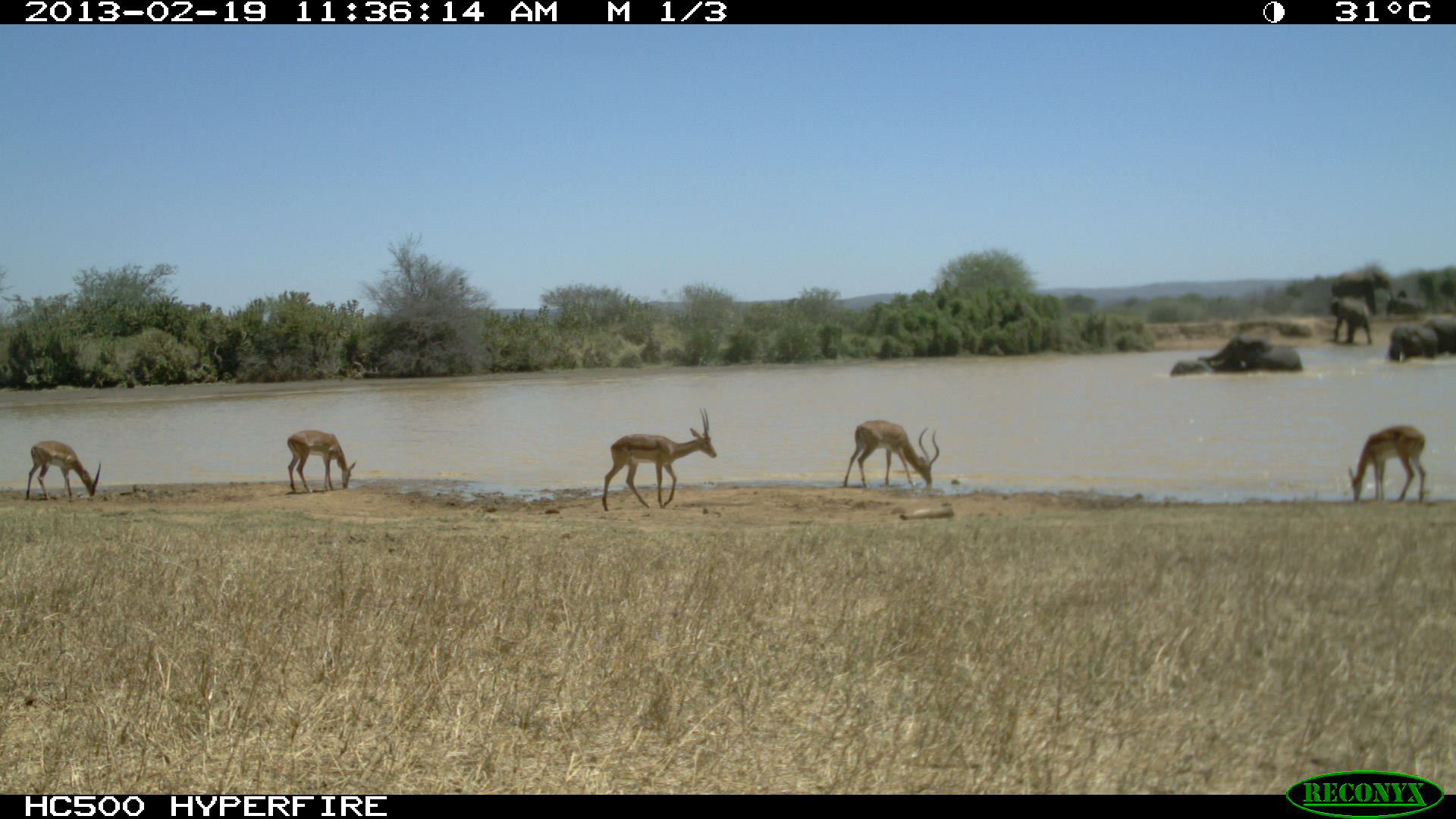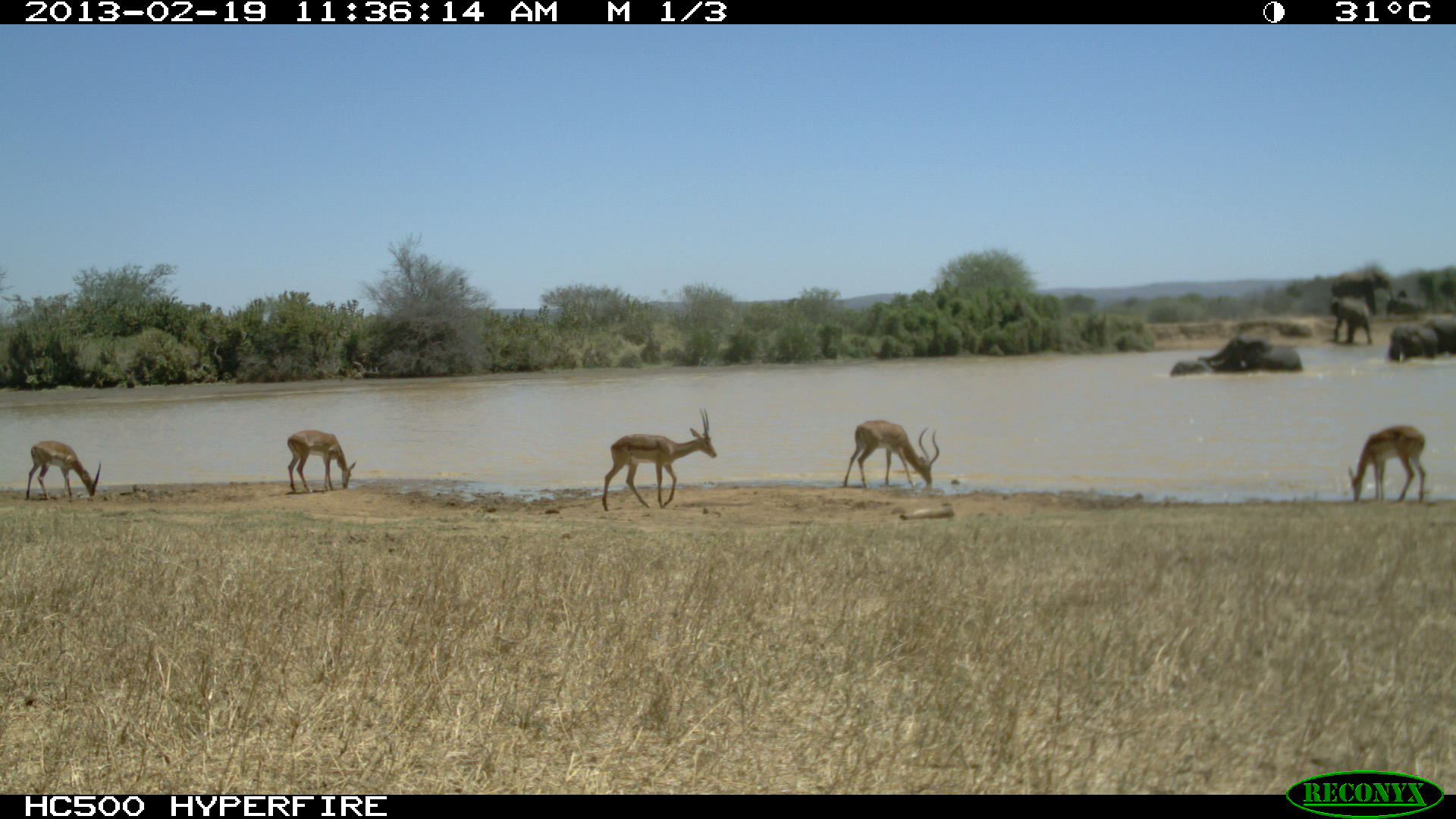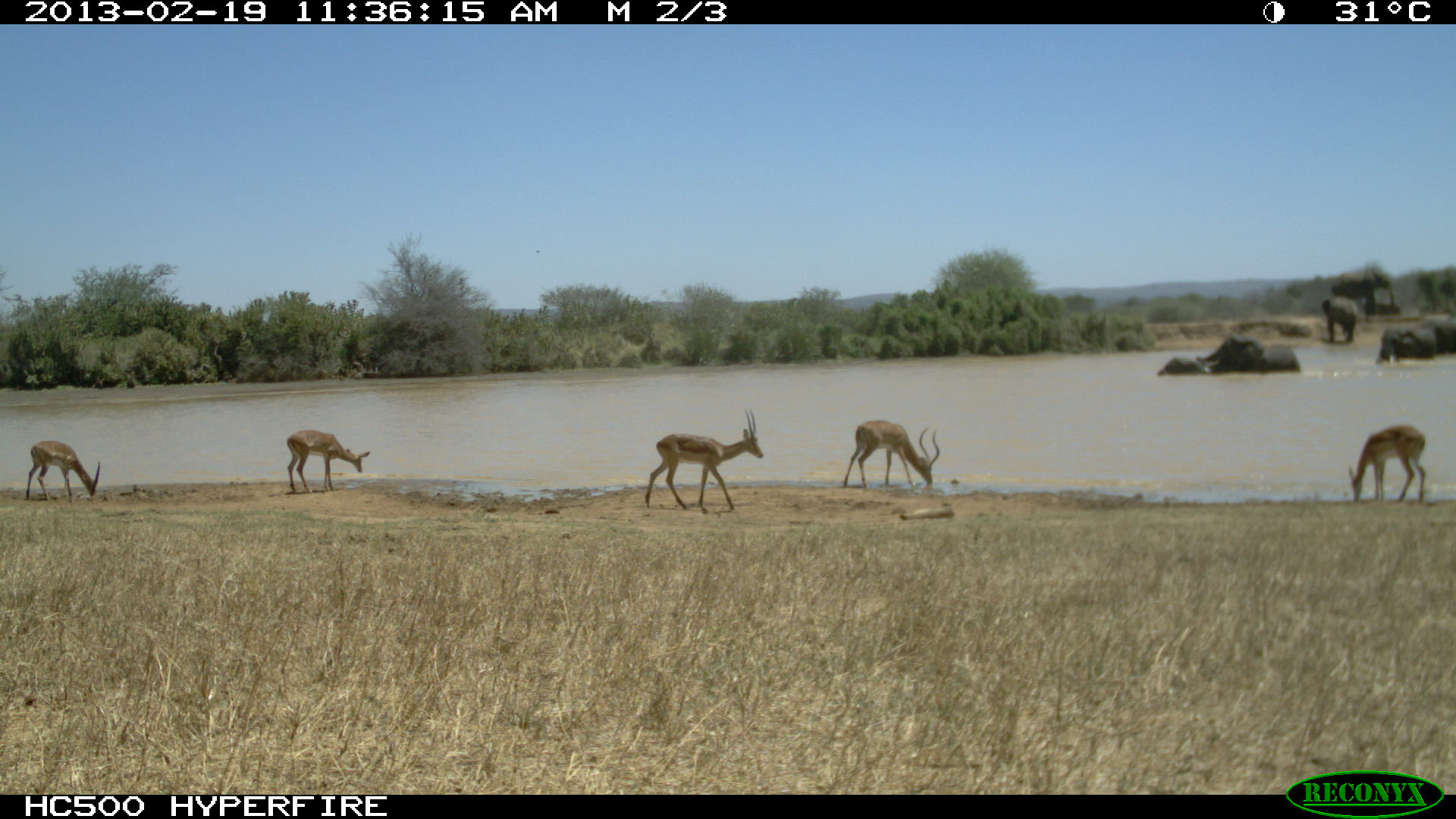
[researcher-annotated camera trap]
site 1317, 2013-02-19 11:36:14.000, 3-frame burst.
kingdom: Animalia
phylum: Chordata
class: Mammalia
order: Artiodactyla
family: Bovidae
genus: Aepyceros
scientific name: Aepyceros melampus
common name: impala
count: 5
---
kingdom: Animalia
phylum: Chordata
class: Mammalia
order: Proboscidea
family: Elephantidae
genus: Loxodonta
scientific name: Loxodonta africana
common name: african bush elephant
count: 2